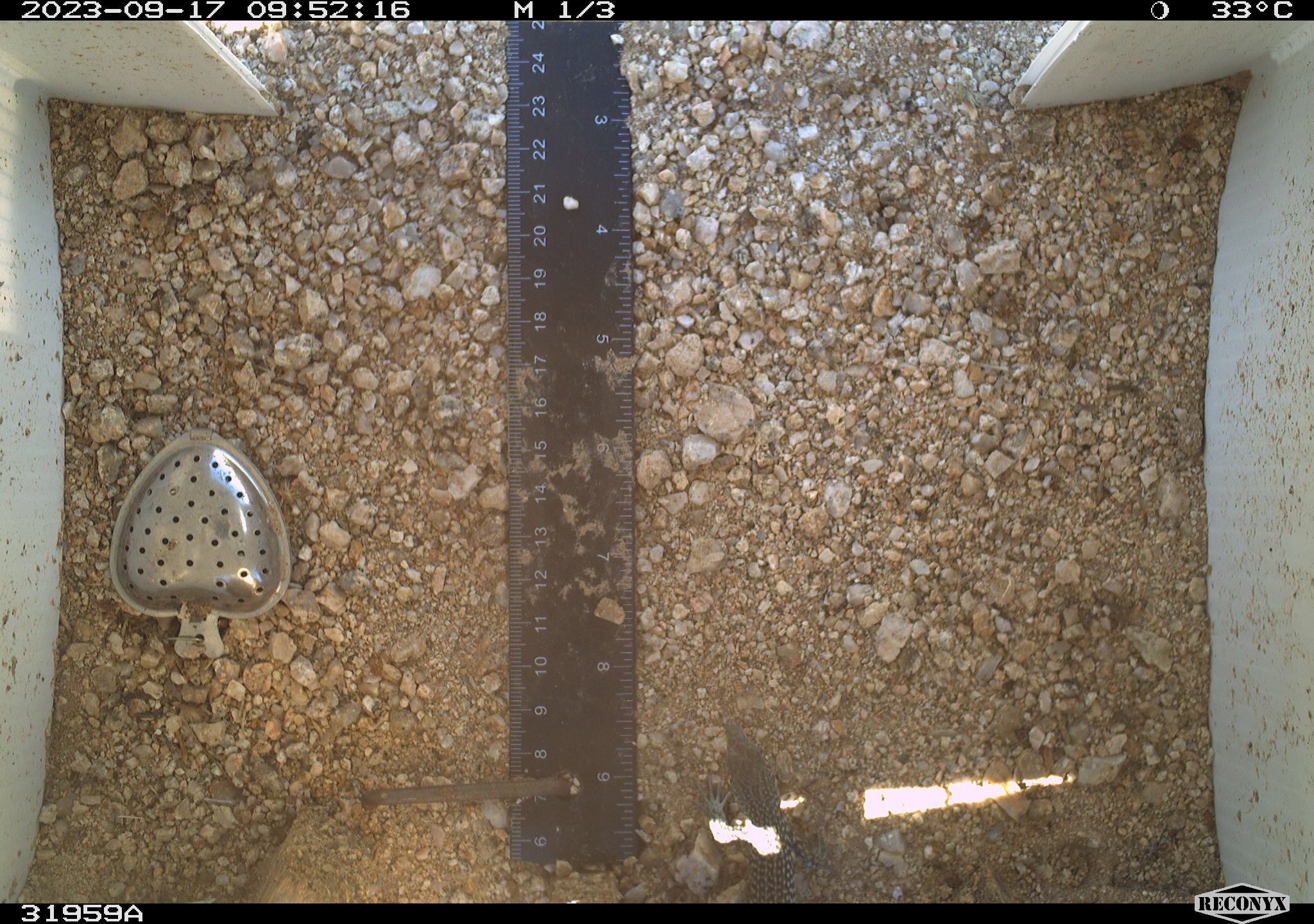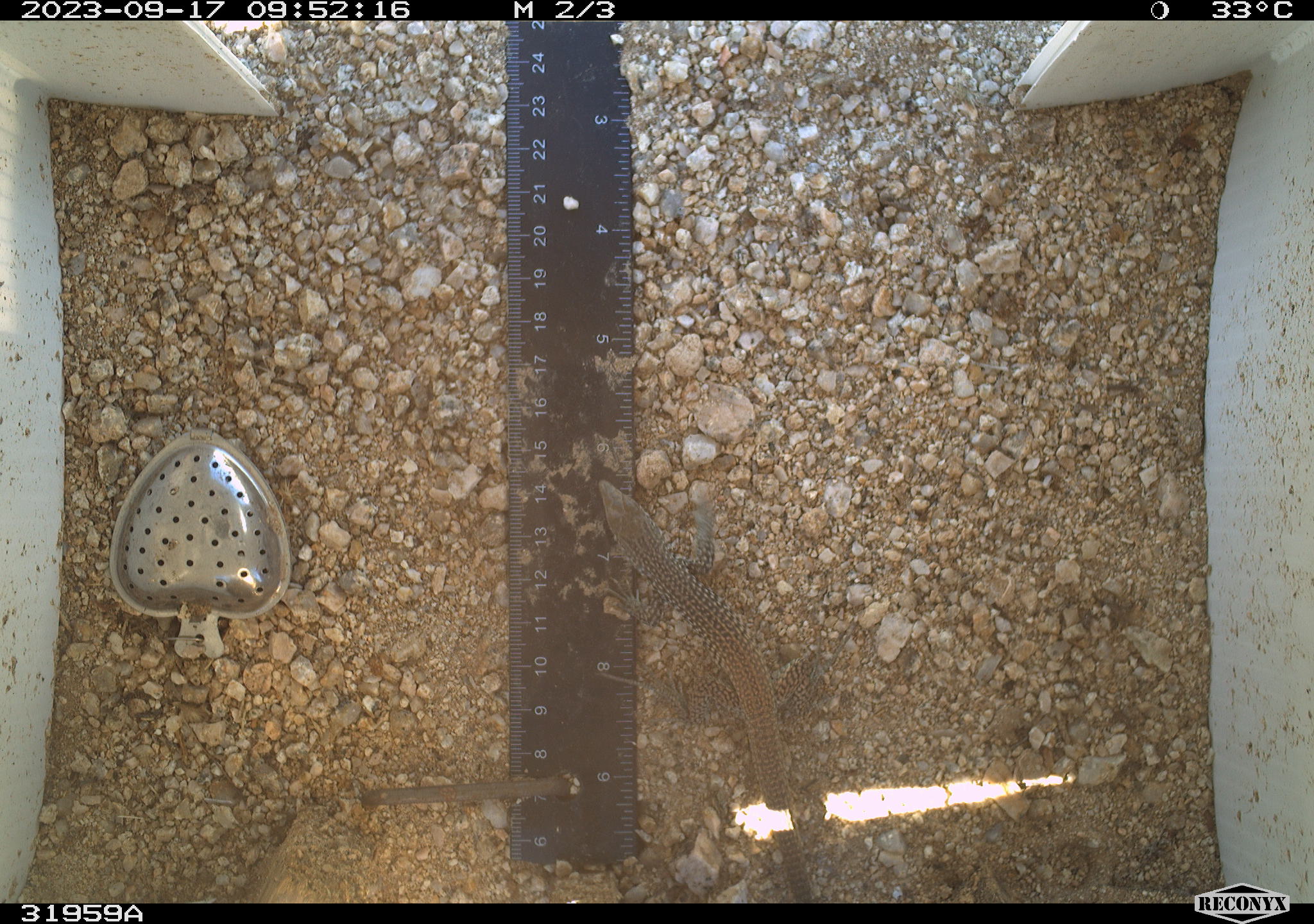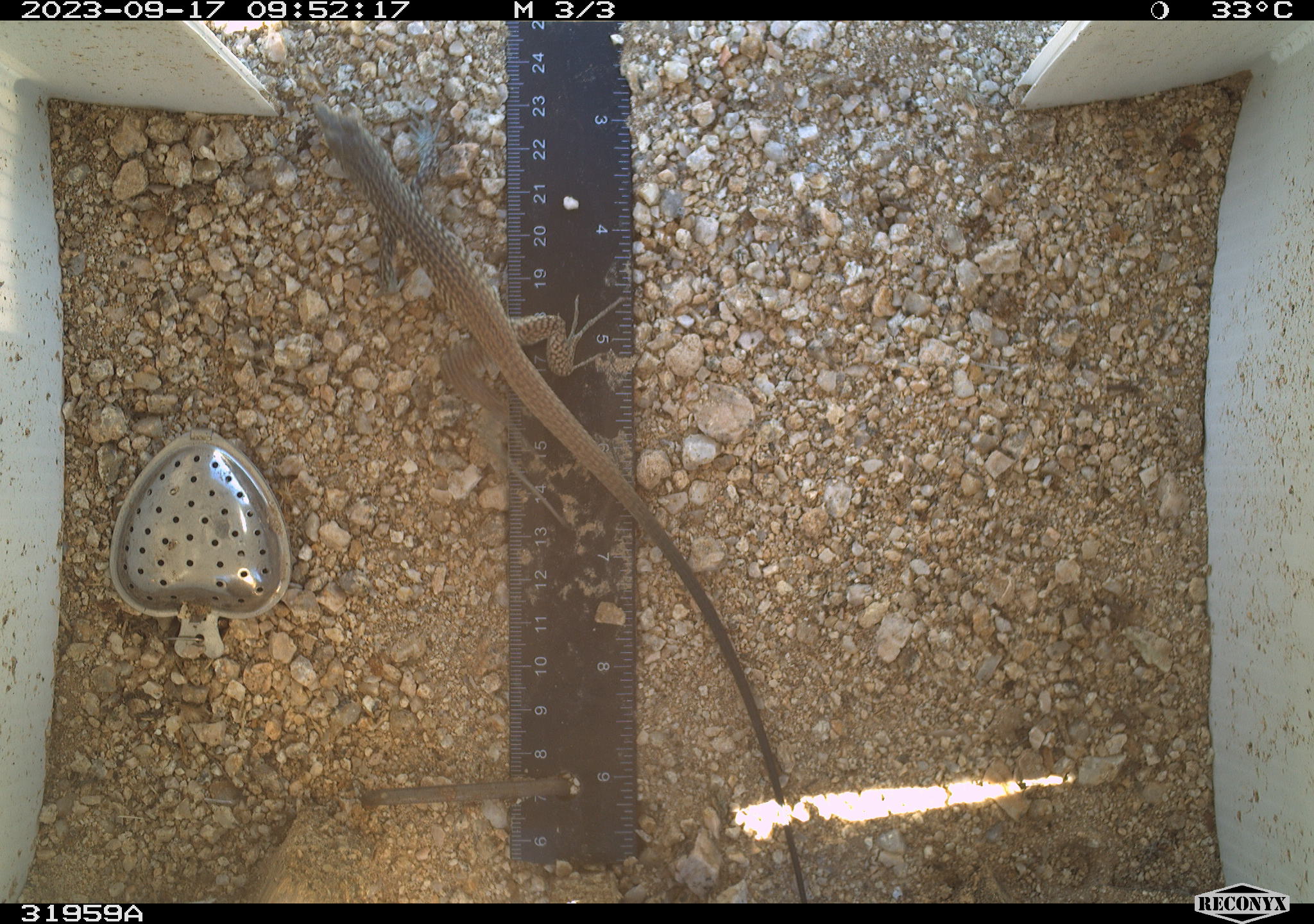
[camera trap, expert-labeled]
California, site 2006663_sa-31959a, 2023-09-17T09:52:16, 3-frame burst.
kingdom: Animalia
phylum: Chordata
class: Reptilia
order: Squamata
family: Teiidae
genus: Aspidoscelis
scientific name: Aspidoscelis tigris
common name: western whiptail